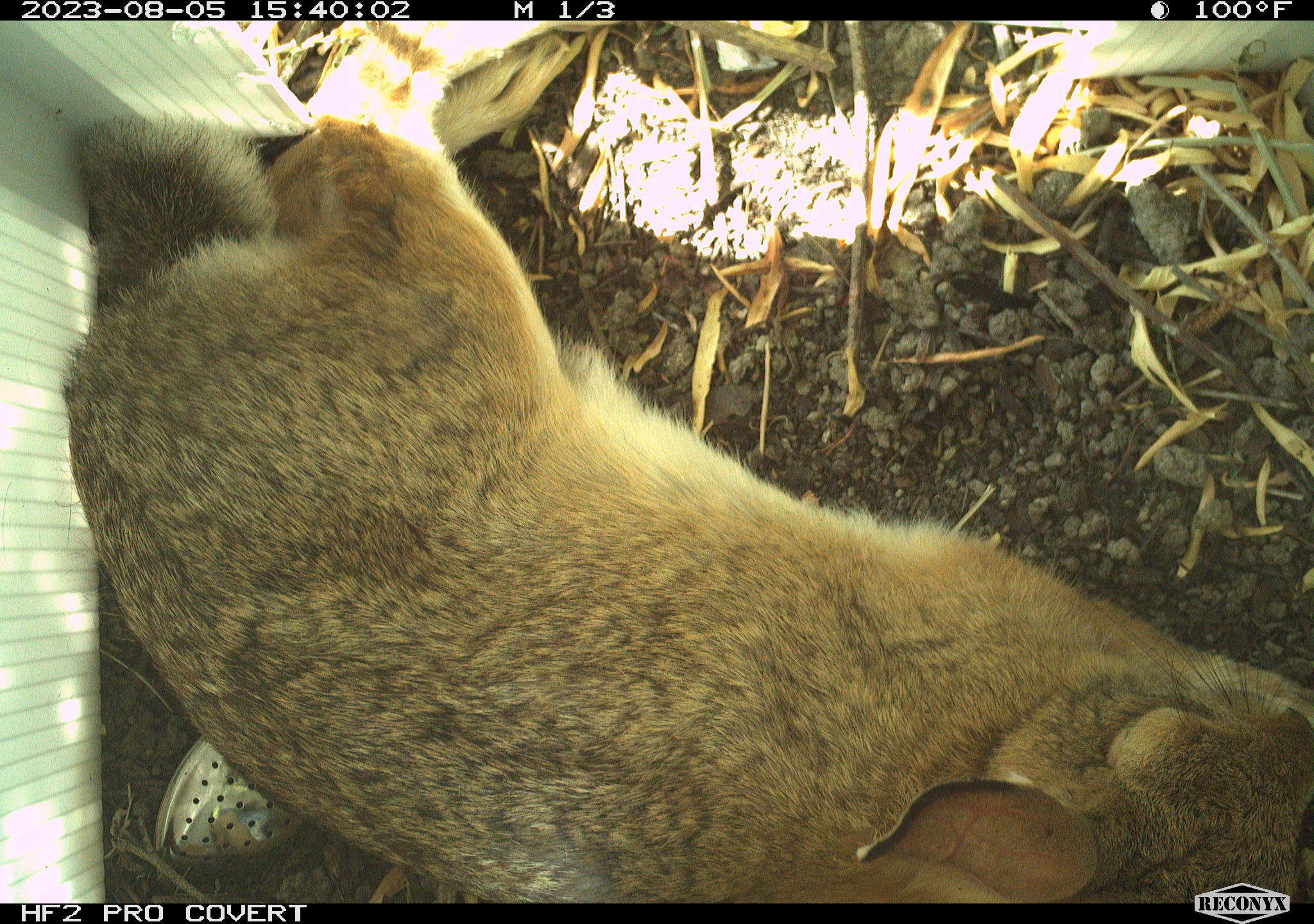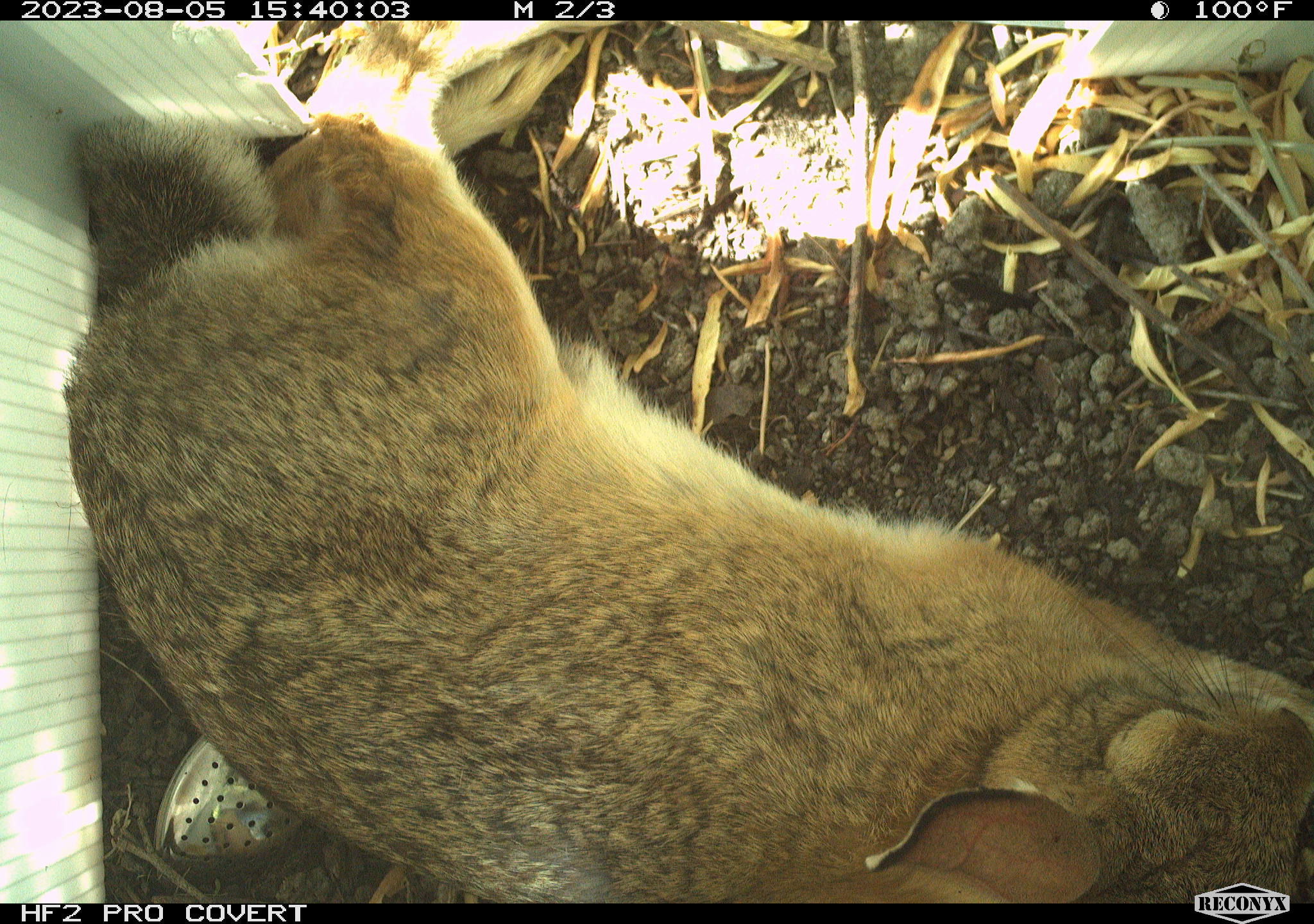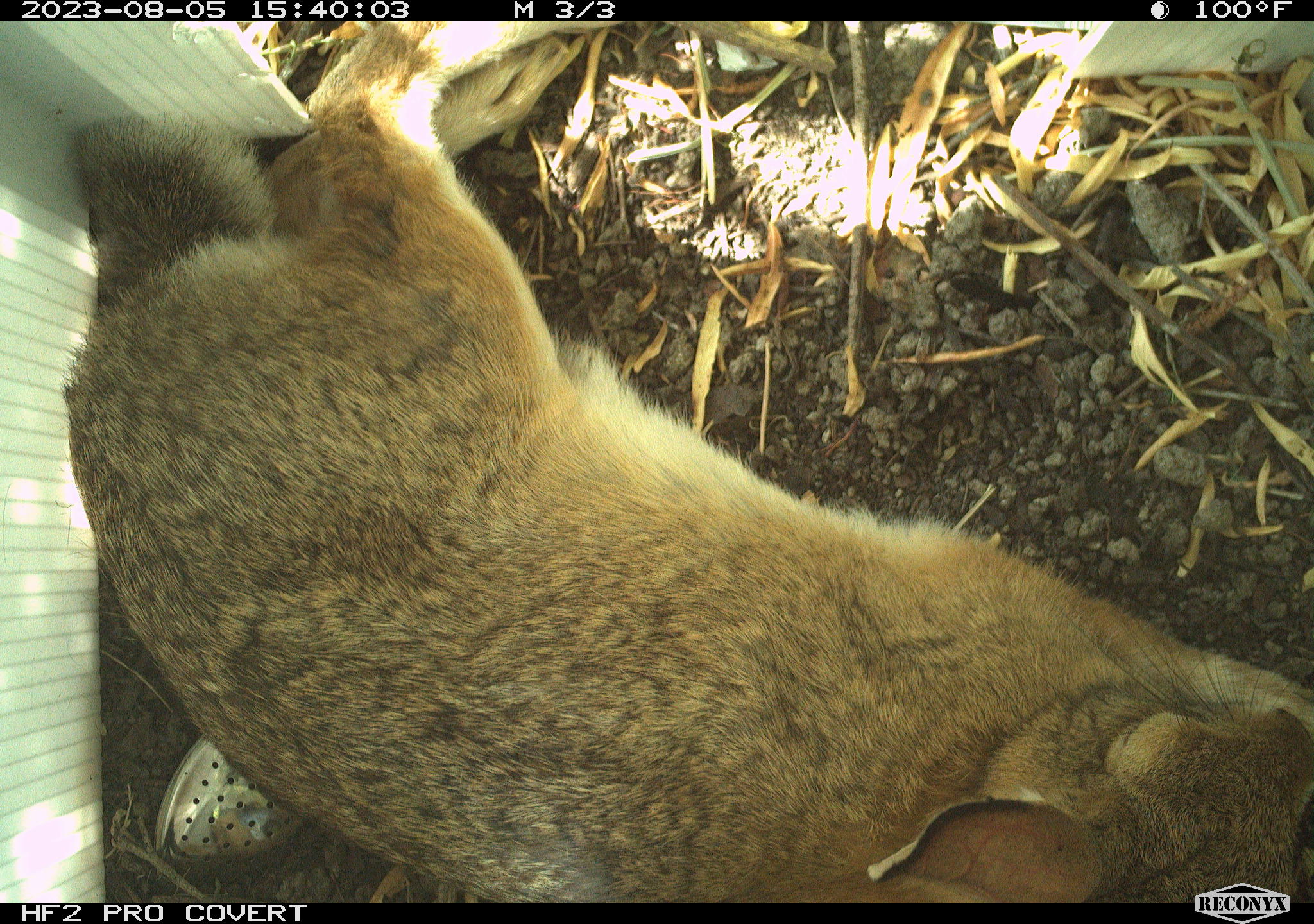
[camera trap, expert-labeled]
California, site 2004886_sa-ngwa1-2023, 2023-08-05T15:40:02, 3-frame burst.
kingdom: Animalia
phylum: Chordata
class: Mammalia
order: Lagomorpha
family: Leporidae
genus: Sylvilagus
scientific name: Sylvilagus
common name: cottontail rabbits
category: sylvilagus species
Sylvilagus species (cottontail rabbits) (Sylvilagus).